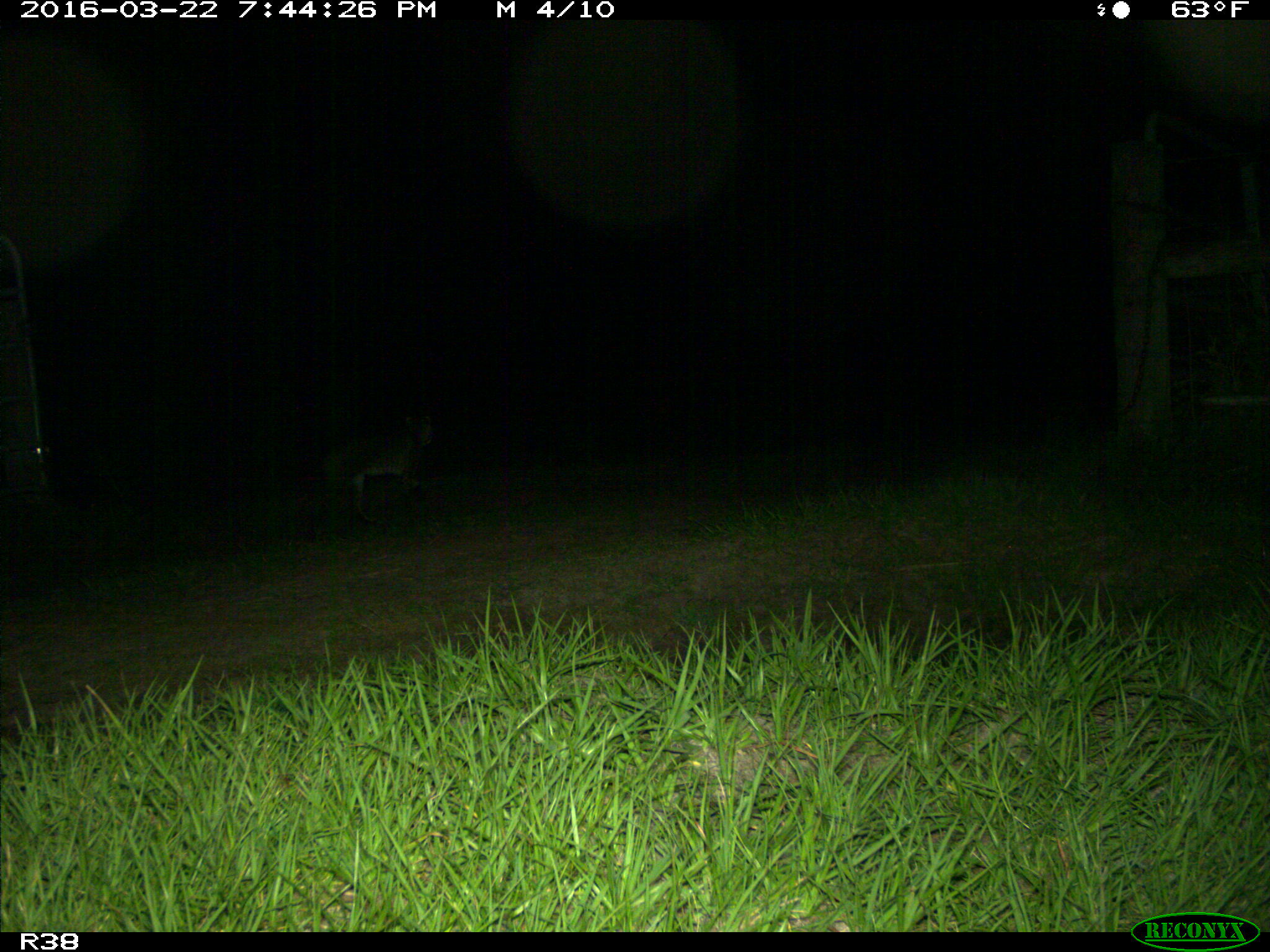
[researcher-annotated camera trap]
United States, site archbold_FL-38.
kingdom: Animalia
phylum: Chordata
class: Mammalia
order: Carnivora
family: Felidae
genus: Lynx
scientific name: Lynx rufus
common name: bobcat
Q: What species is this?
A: Lynx rufus (bobcat).